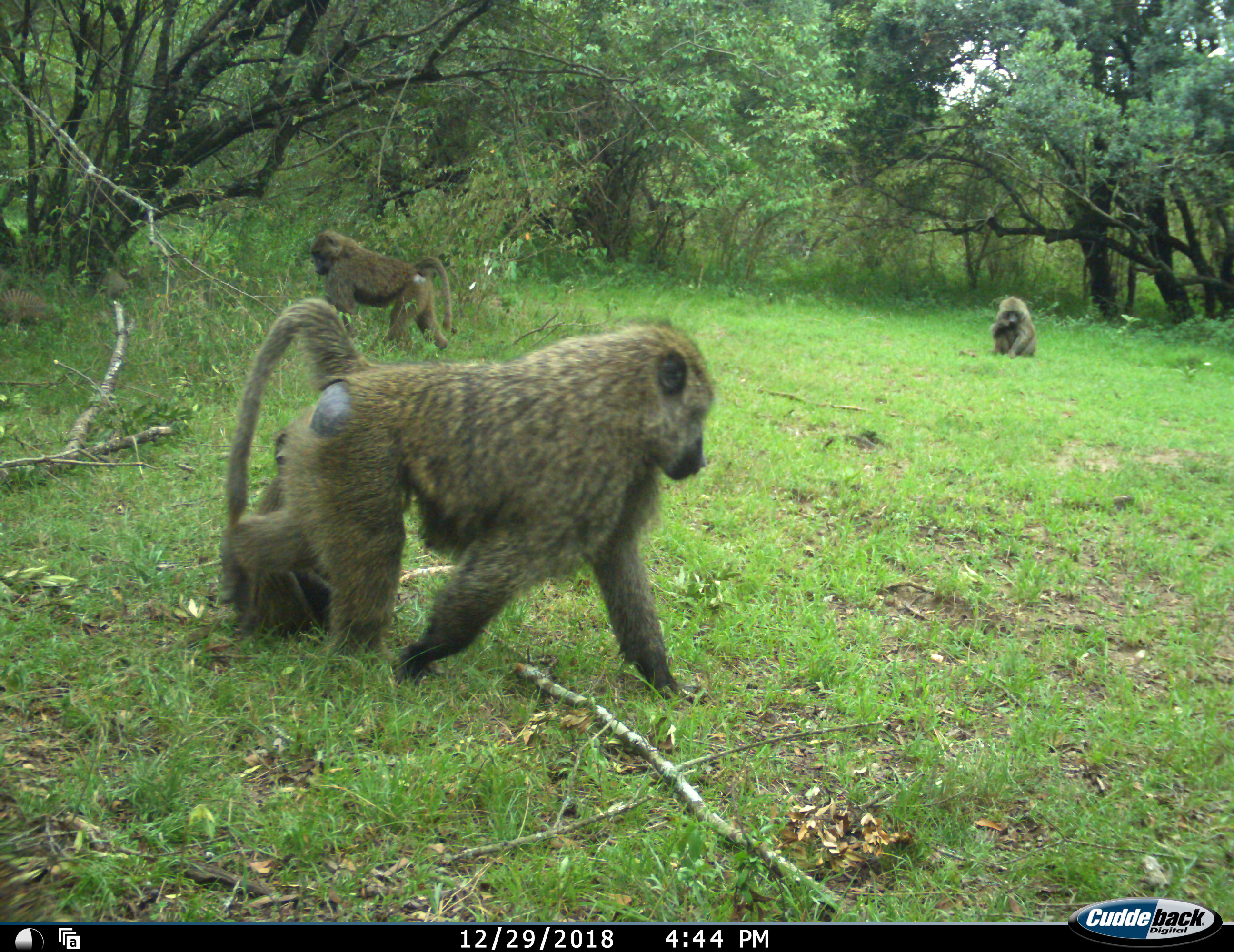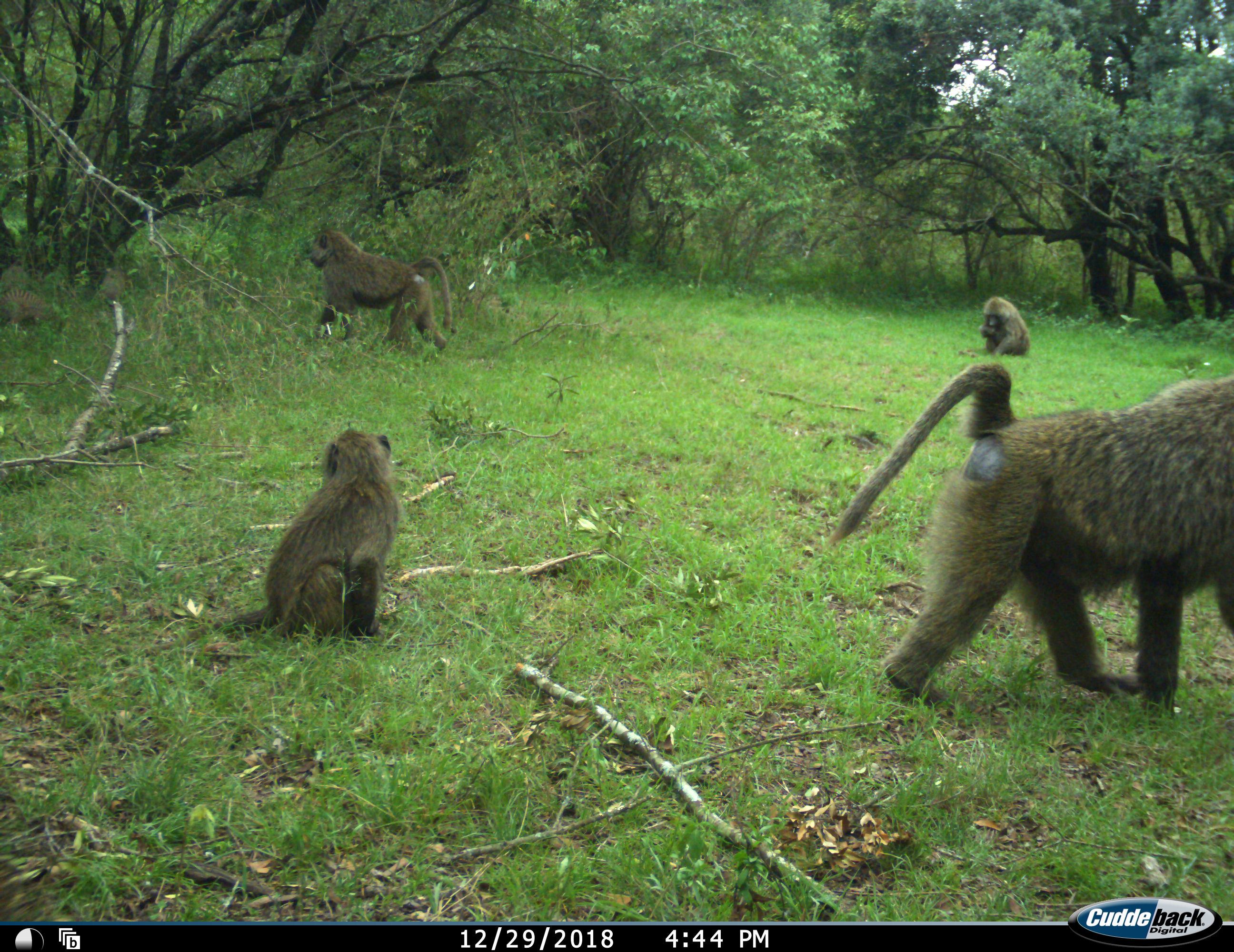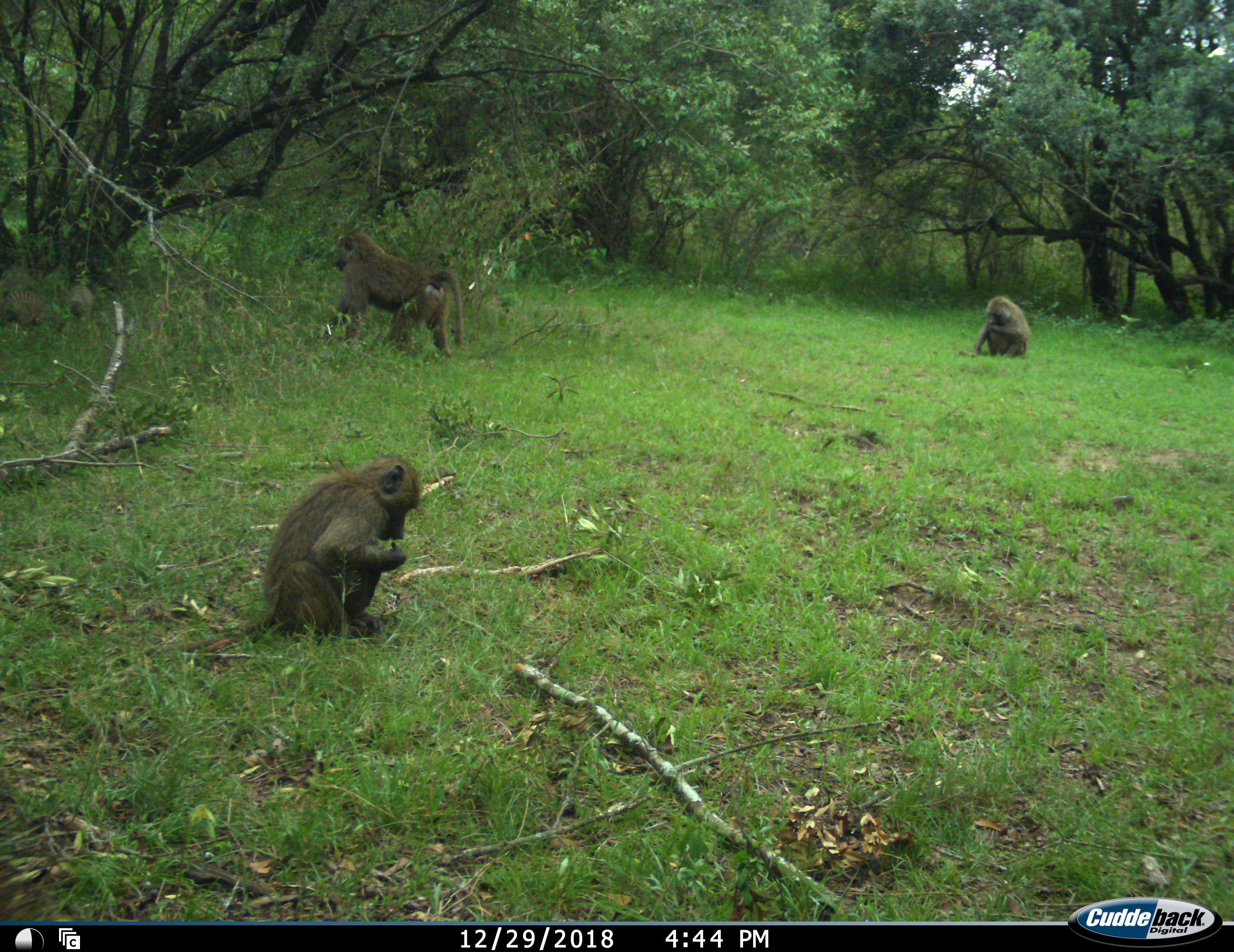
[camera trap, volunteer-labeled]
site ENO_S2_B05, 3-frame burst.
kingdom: Animalia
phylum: Chordata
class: Mammalia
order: Primates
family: Cercopithecidae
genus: Papio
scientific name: Papio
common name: baboon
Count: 4.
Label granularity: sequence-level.